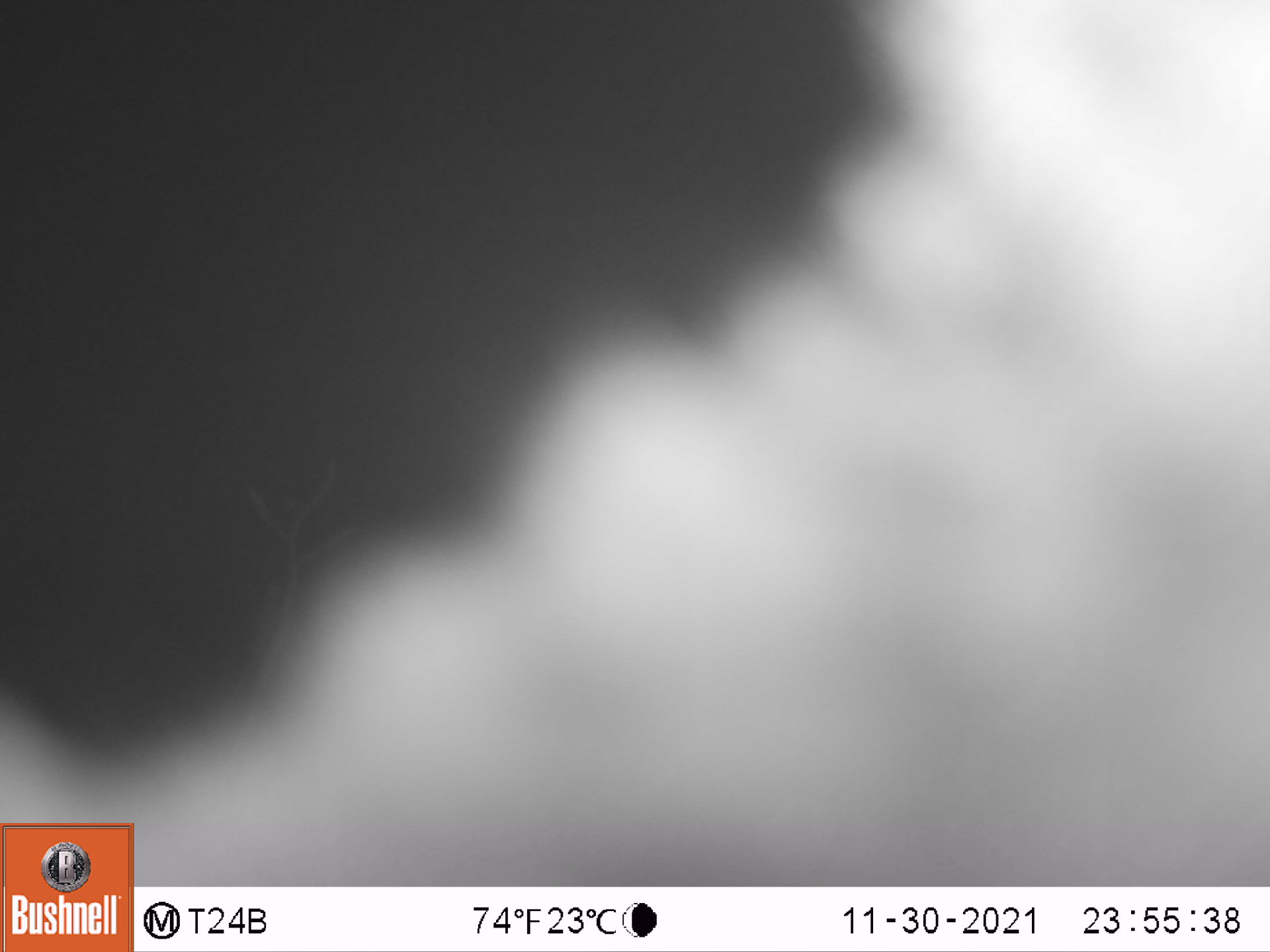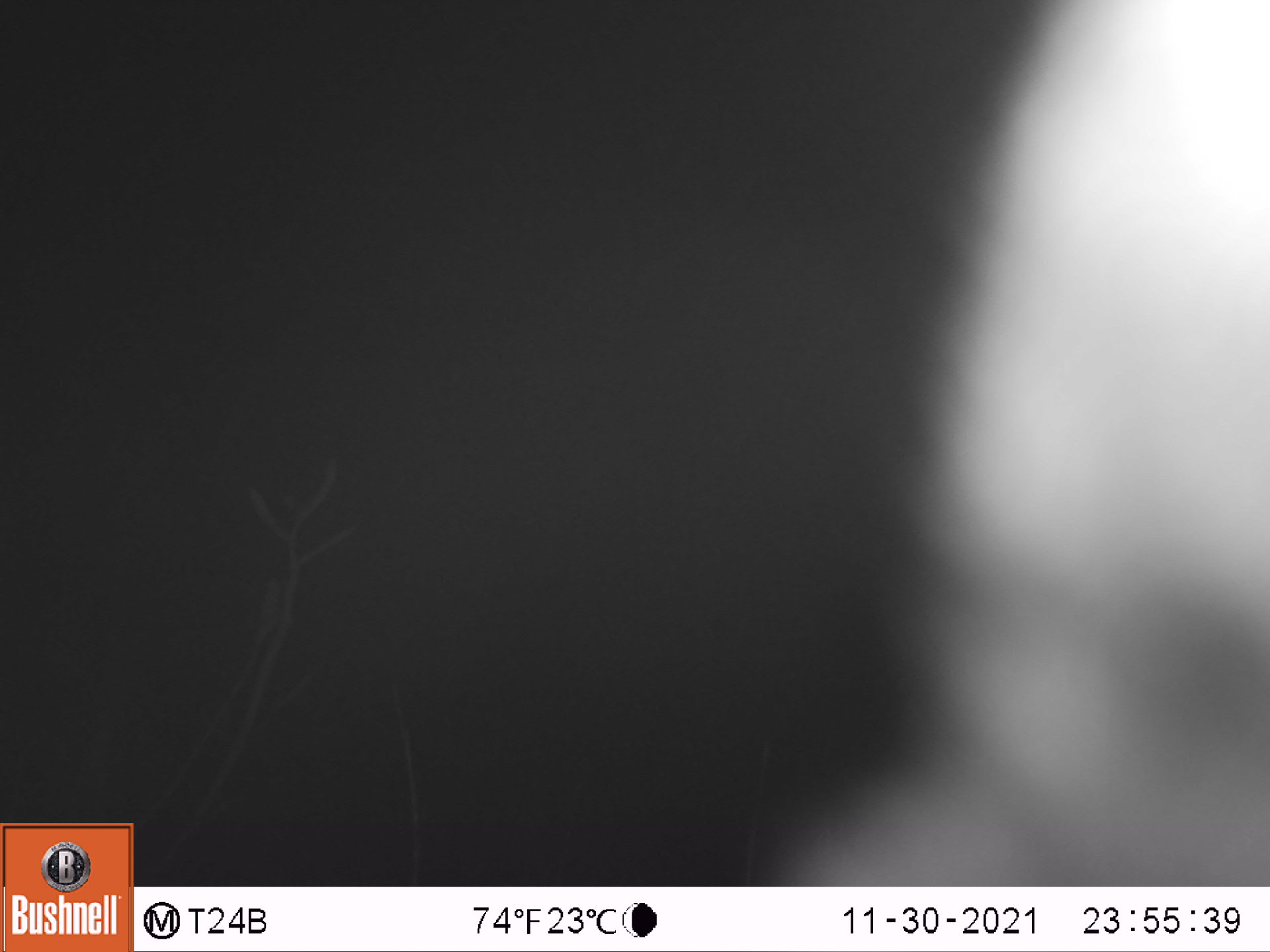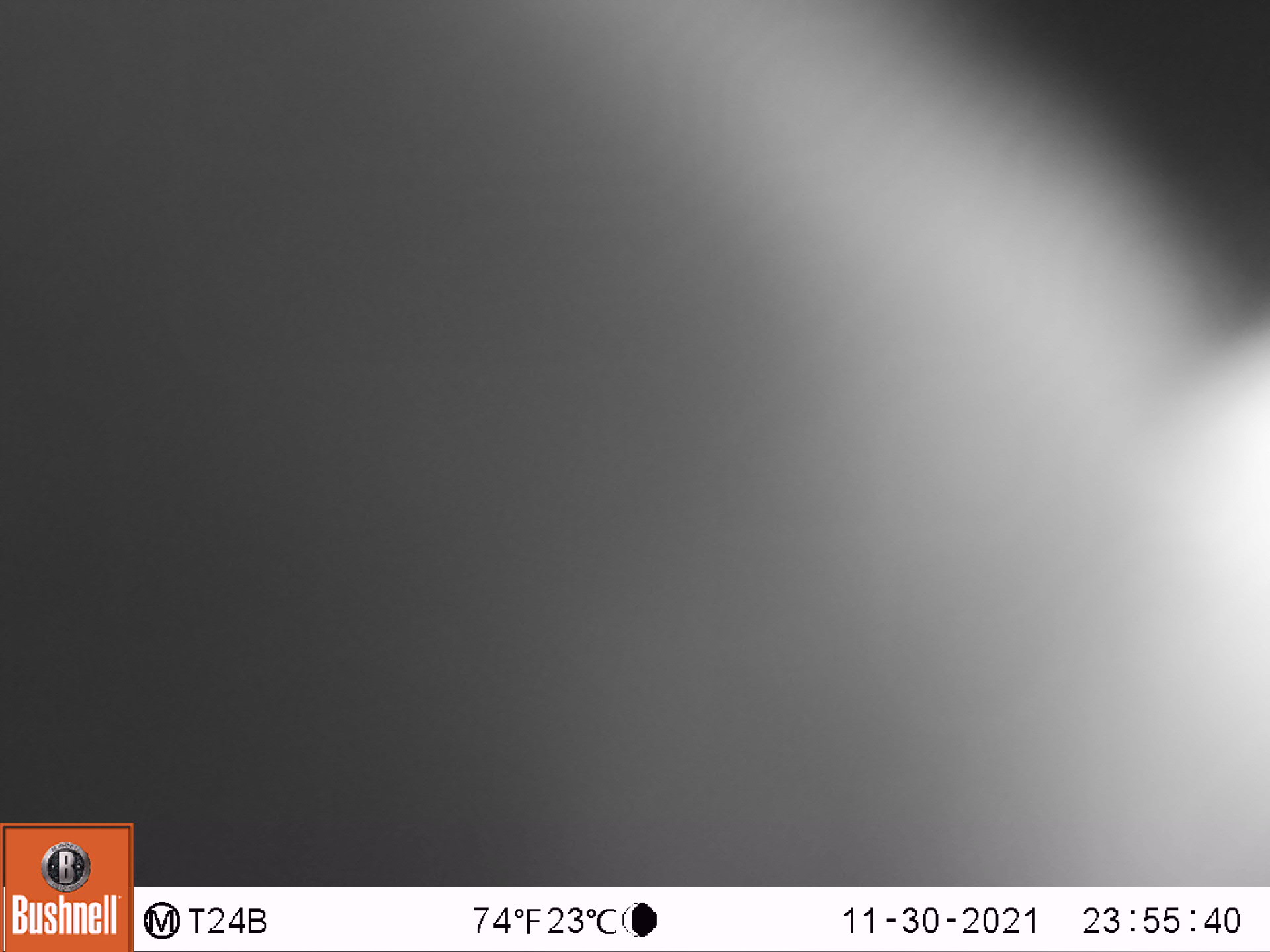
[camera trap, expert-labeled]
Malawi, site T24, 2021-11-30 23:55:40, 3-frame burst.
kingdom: Animalia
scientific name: Animalia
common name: other animal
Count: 1.